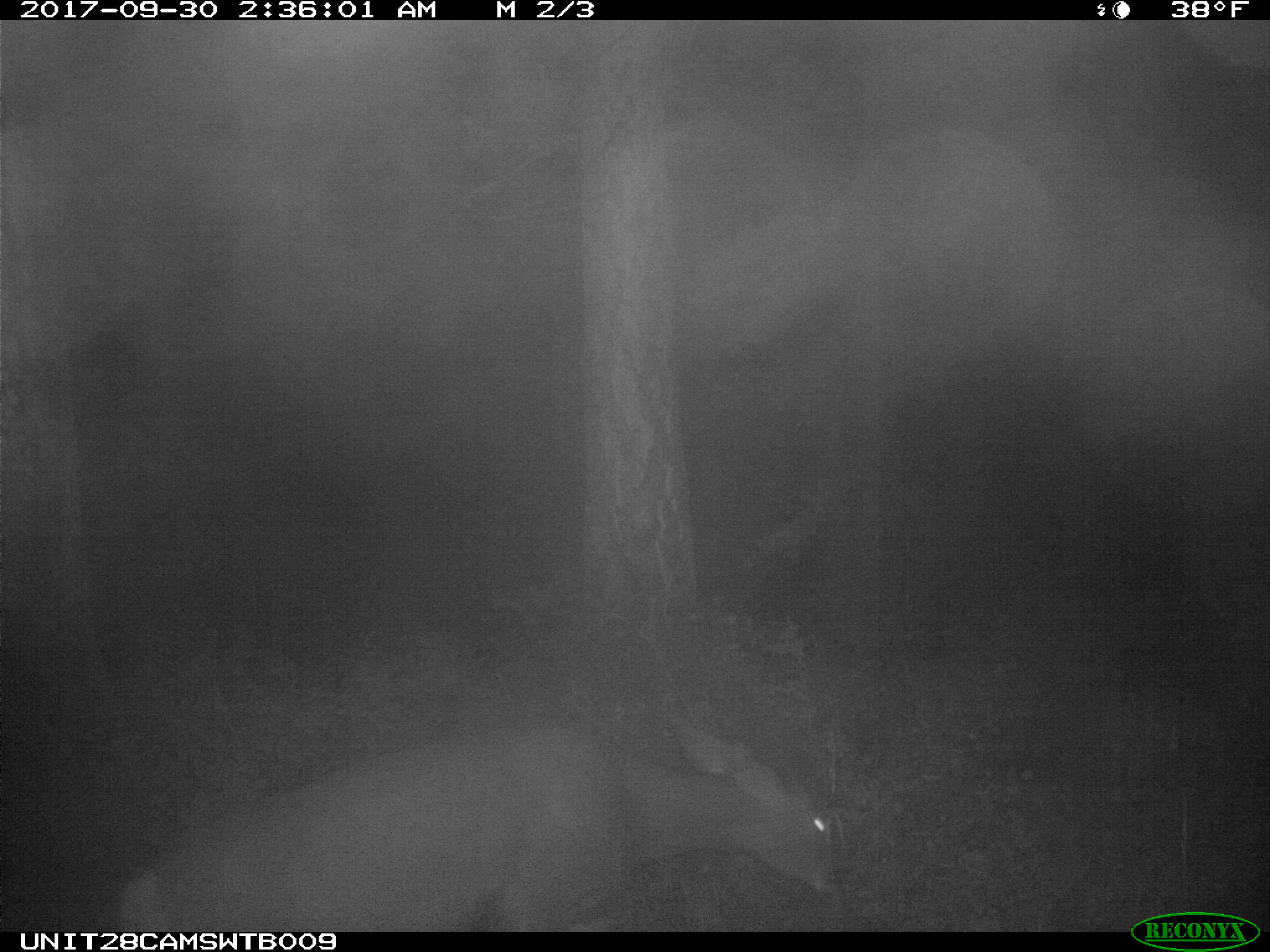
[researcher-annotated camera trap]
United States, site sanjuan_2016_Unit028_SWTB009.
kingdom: Animalia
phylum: Chordata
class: Mammalia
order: Artiodactyla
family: Cervidae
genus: Odocoileus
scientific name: Odocoileus hemionus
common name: mule deer